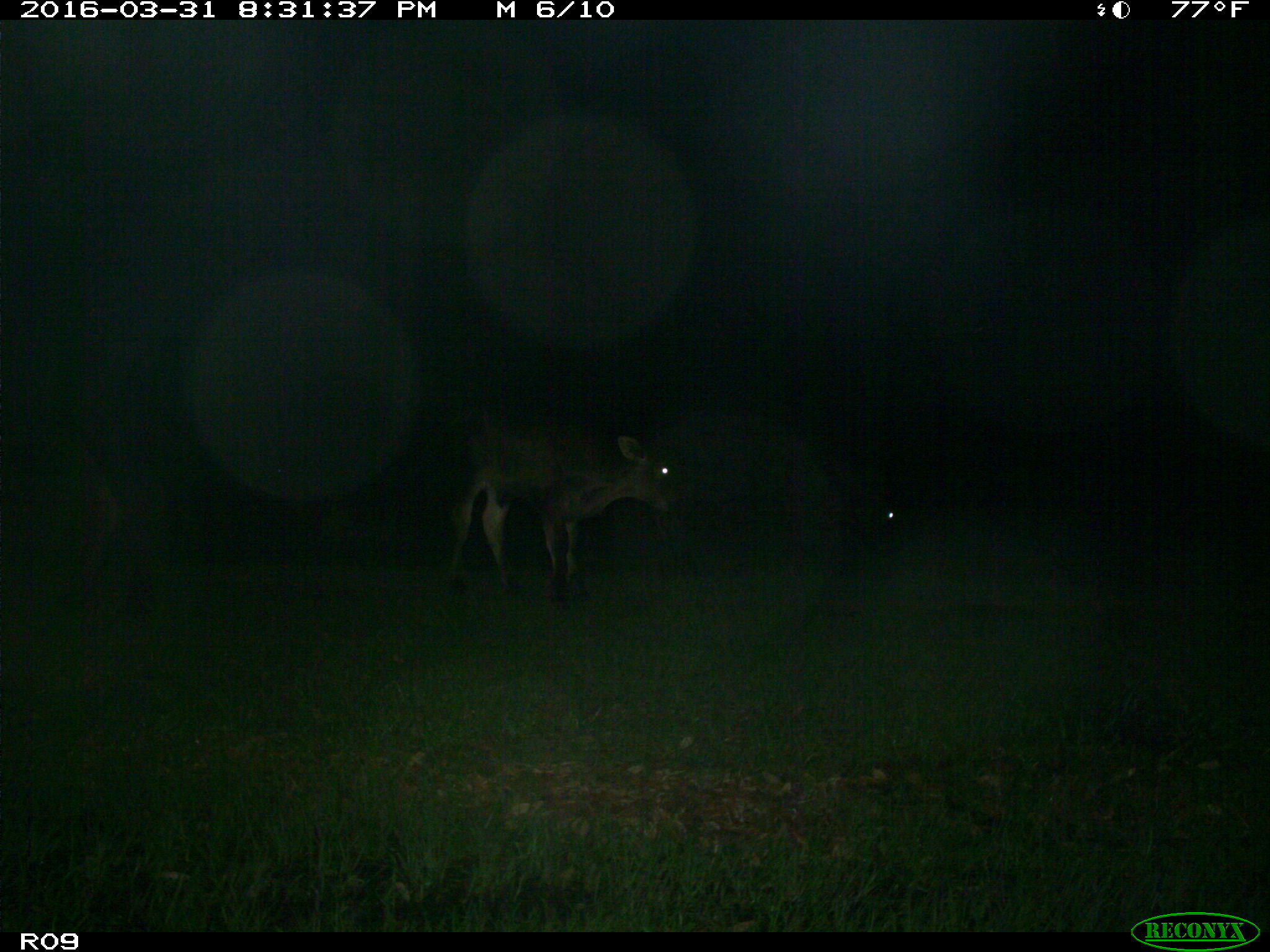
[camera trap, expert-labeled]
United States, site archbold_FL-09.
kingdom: Animalia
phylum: Chordata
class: Mammalia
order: Artiodactyla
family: Bovidae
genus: Bos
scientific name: Bos taurus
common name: domestic cow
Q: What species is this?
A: Bos taurus (domestic cow).